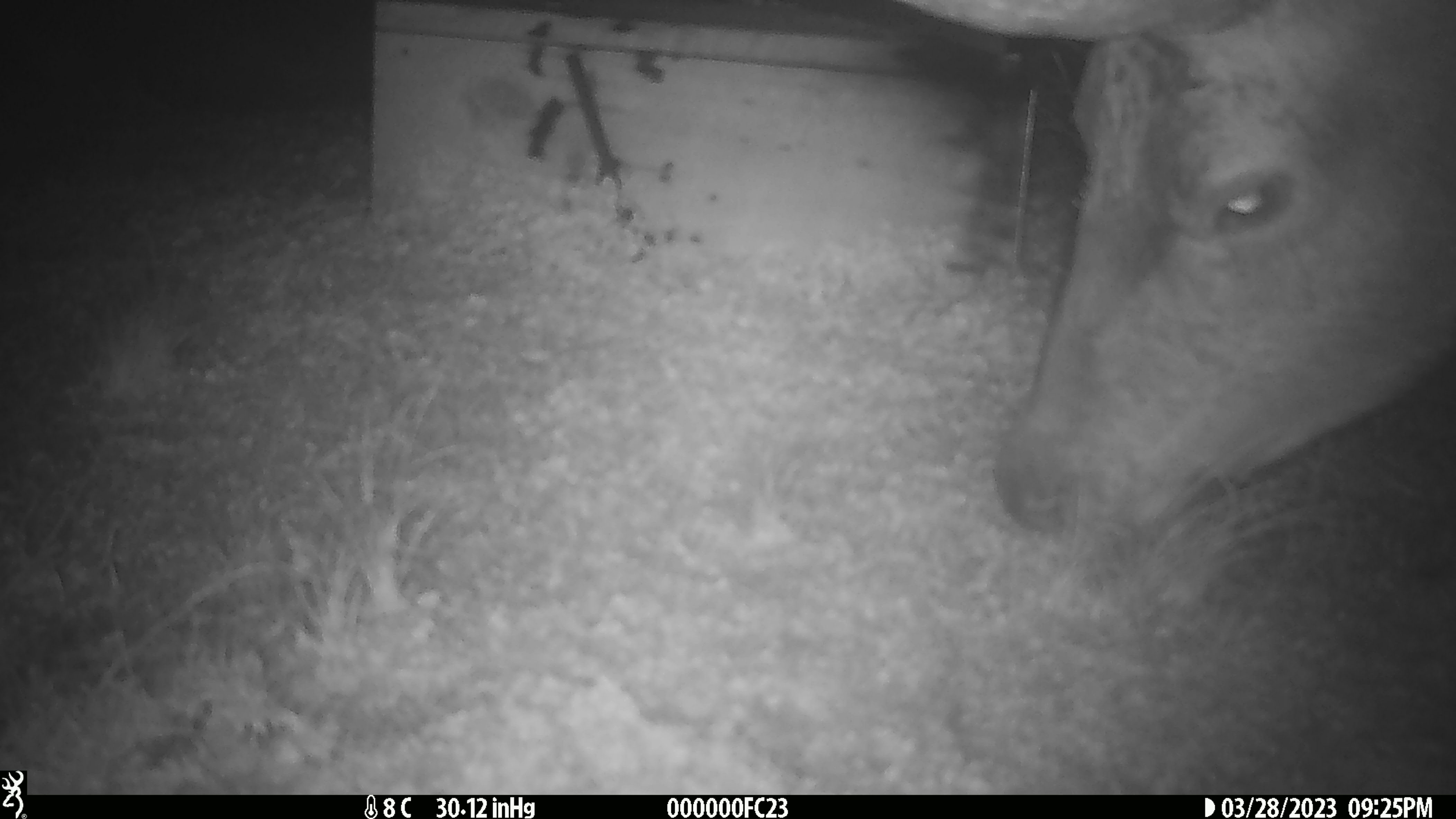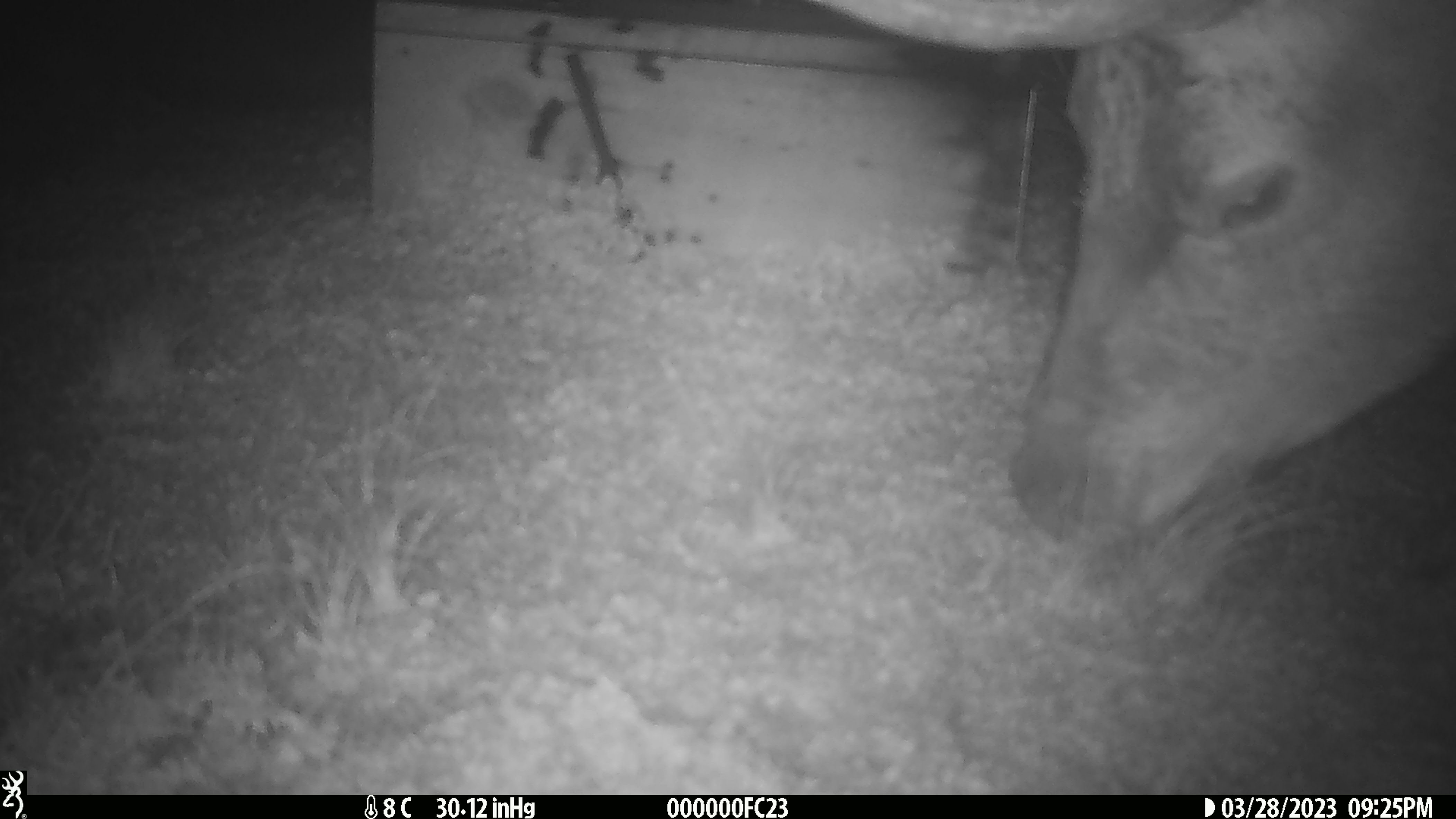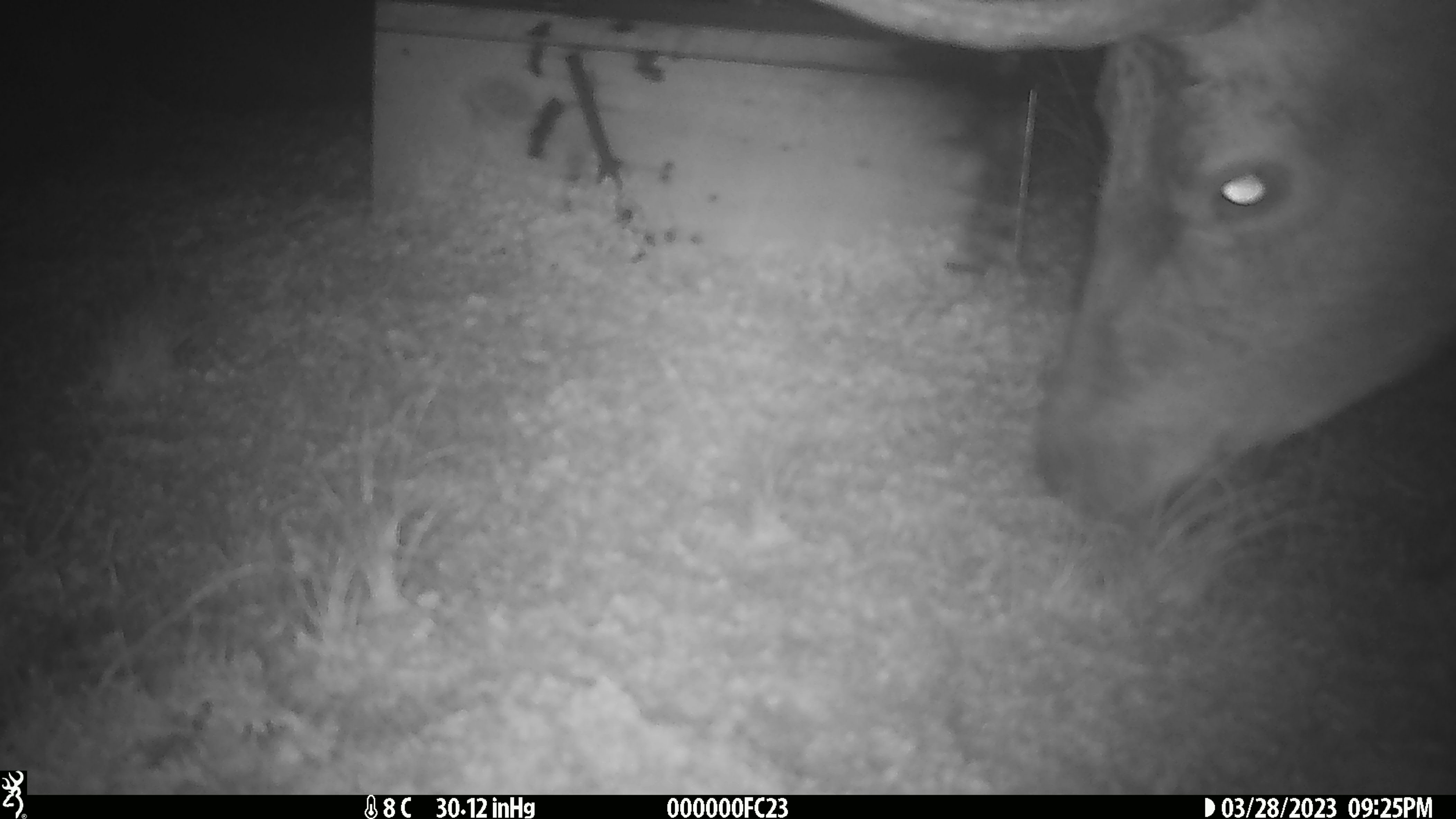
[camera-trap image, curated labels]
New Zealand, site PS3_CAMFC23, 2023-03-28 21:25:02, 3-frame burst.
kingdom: Animalia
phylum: Chordata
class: Mammalia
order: Artiodactyla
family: Cervidae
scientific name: Cervidae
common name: deer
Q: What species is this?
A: Deer (Cervidae).